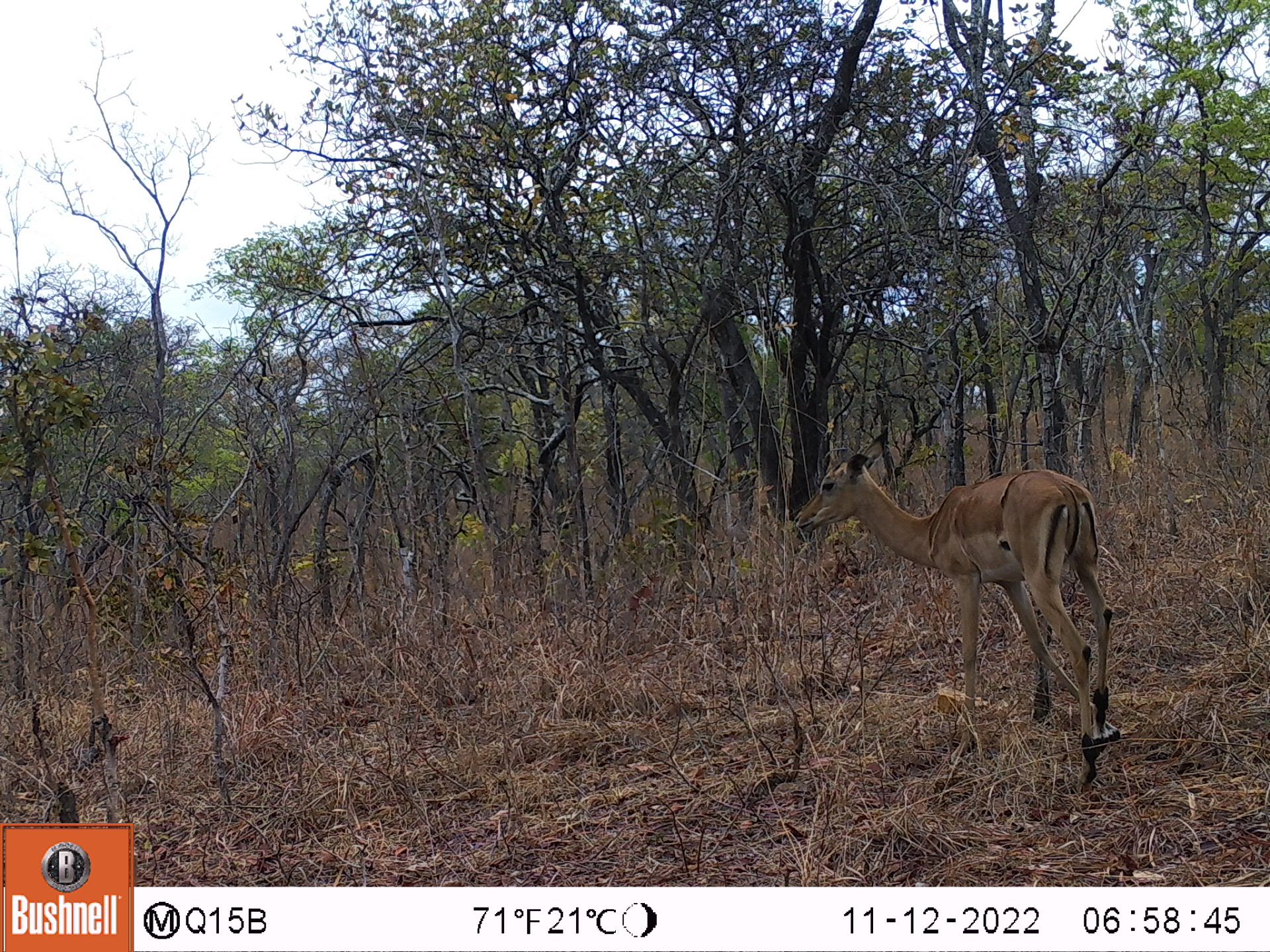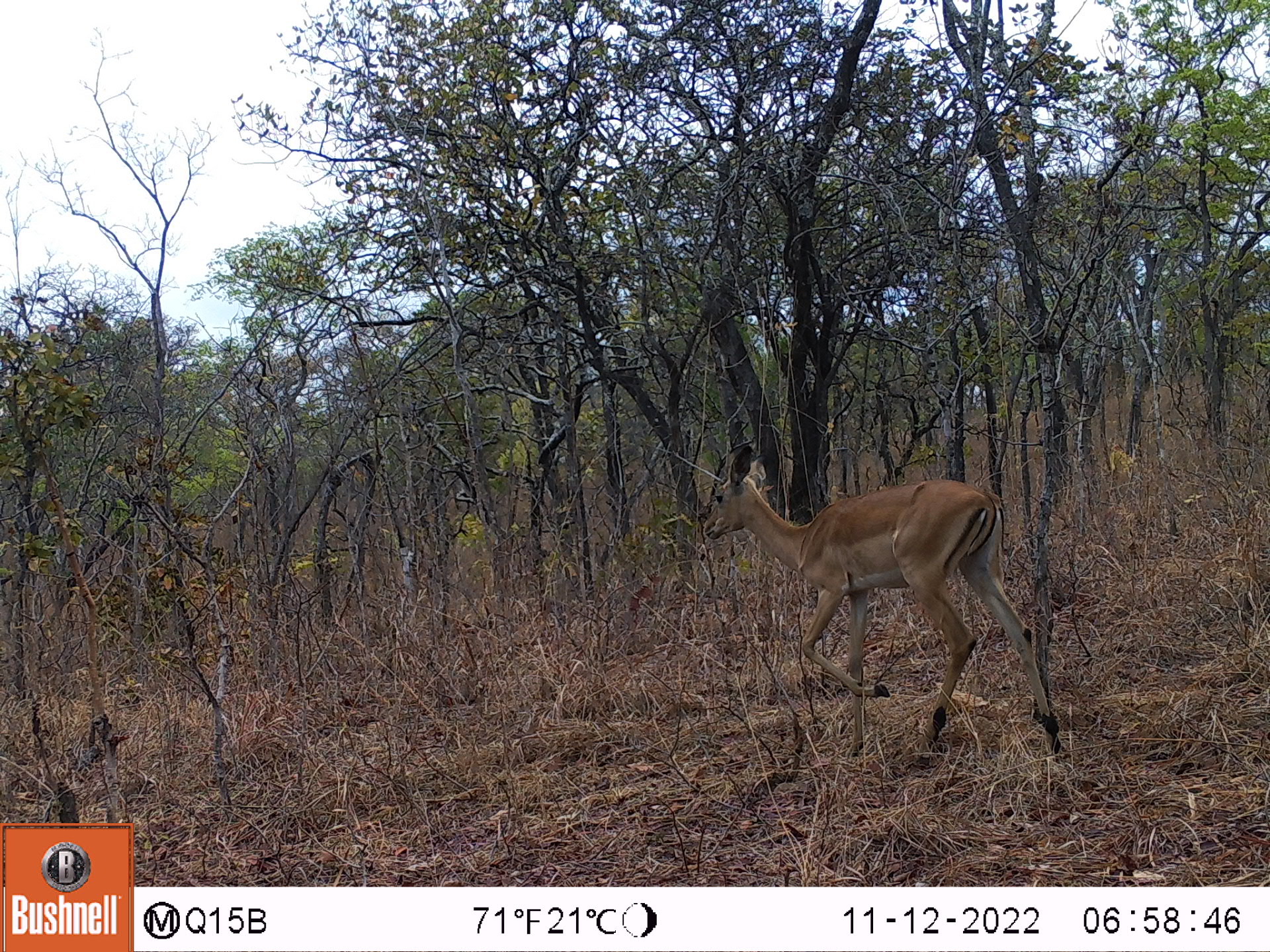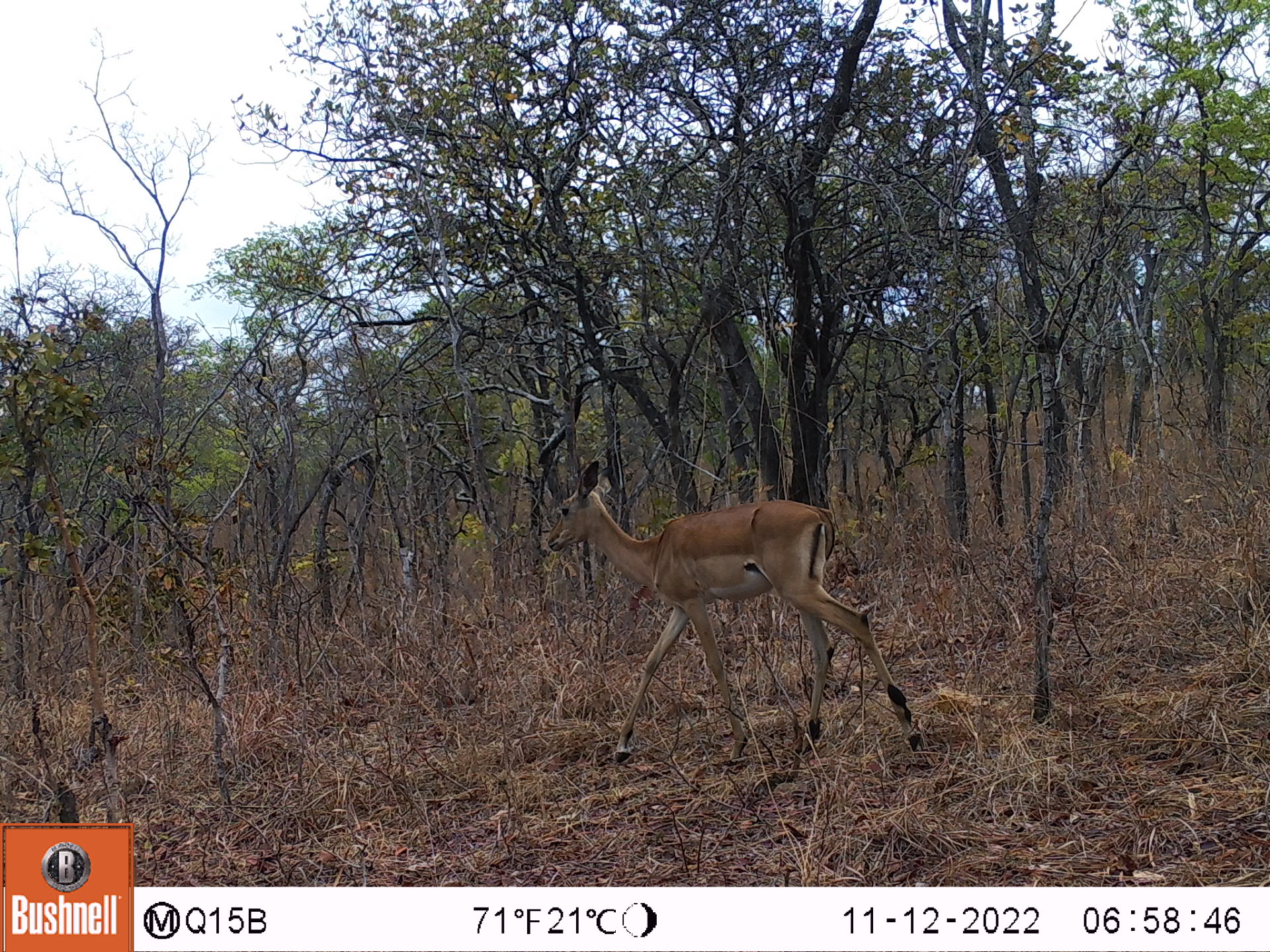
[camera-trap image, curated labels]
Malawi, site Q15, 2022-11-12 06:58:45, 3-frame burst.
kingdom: Animalia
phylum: Chordata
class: Mammalia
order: Artiodactyla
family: Bovidae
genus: Aepyceros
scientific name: Aepyceros melampus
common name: impala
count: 1